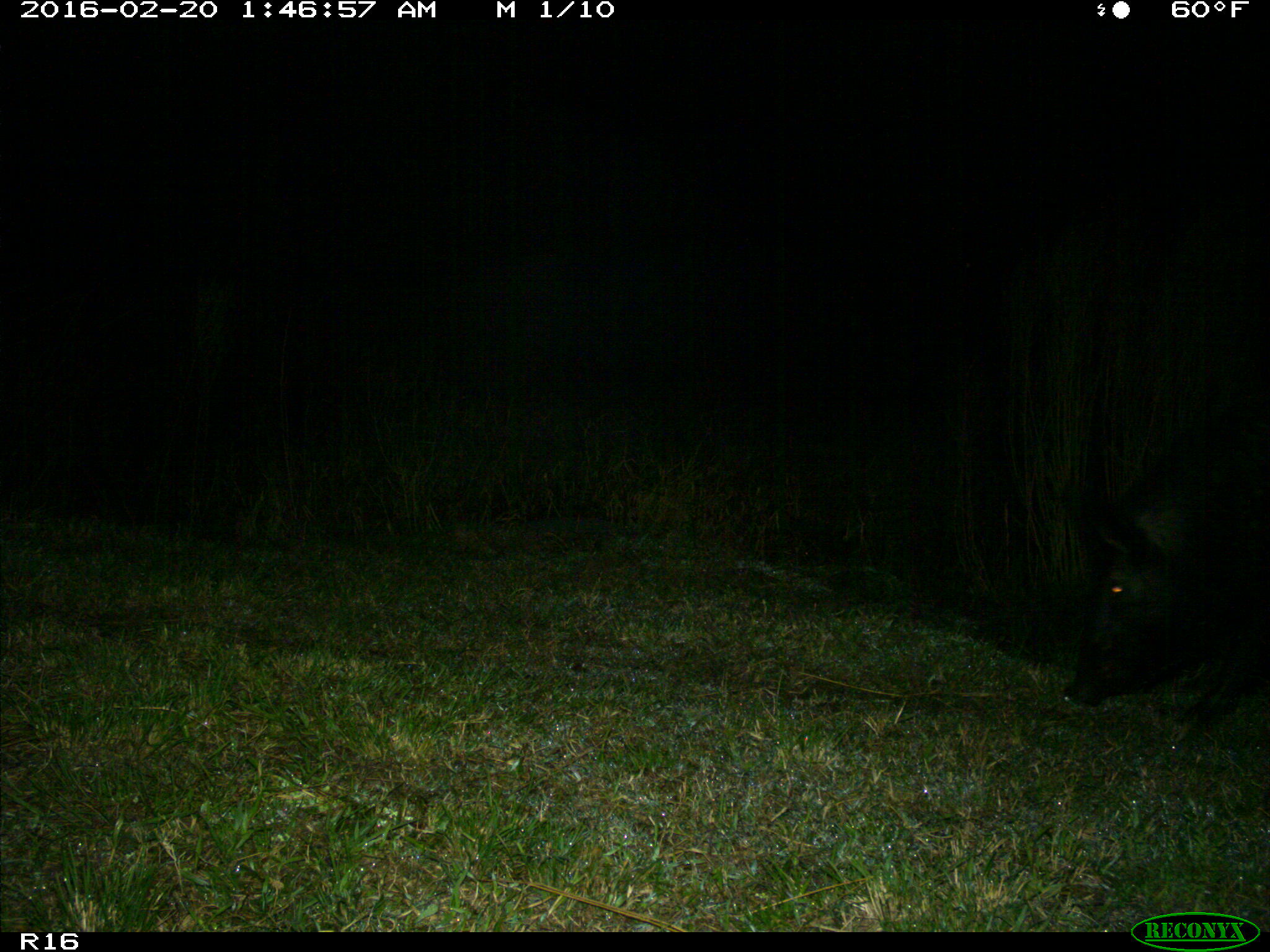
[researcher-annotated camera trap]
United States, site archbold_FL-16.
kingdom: Animalia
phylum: Chordata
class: Mammalia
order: Artiodactyla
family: Suidae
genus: Sus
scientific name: Sus scrofa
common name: wild boar